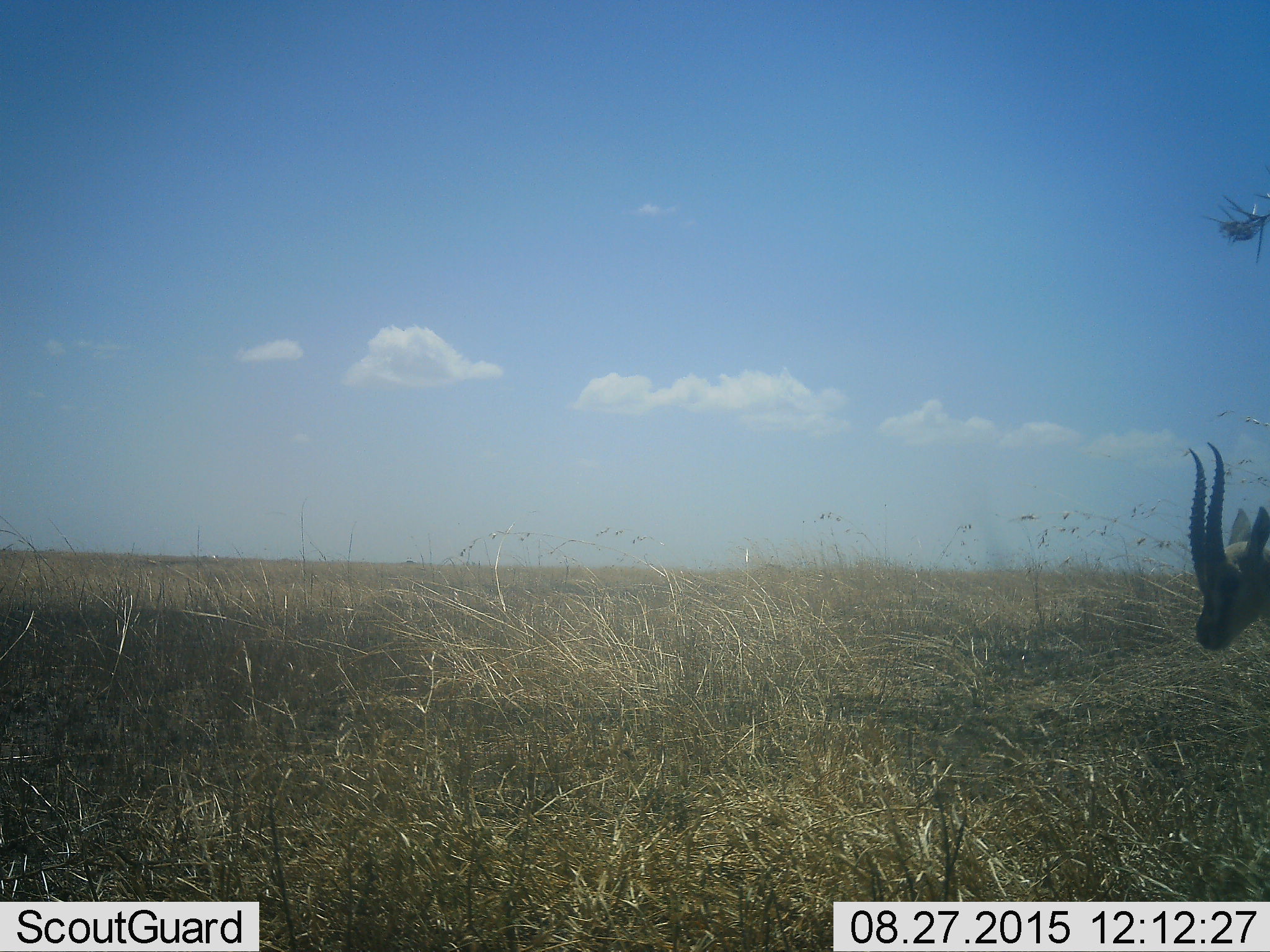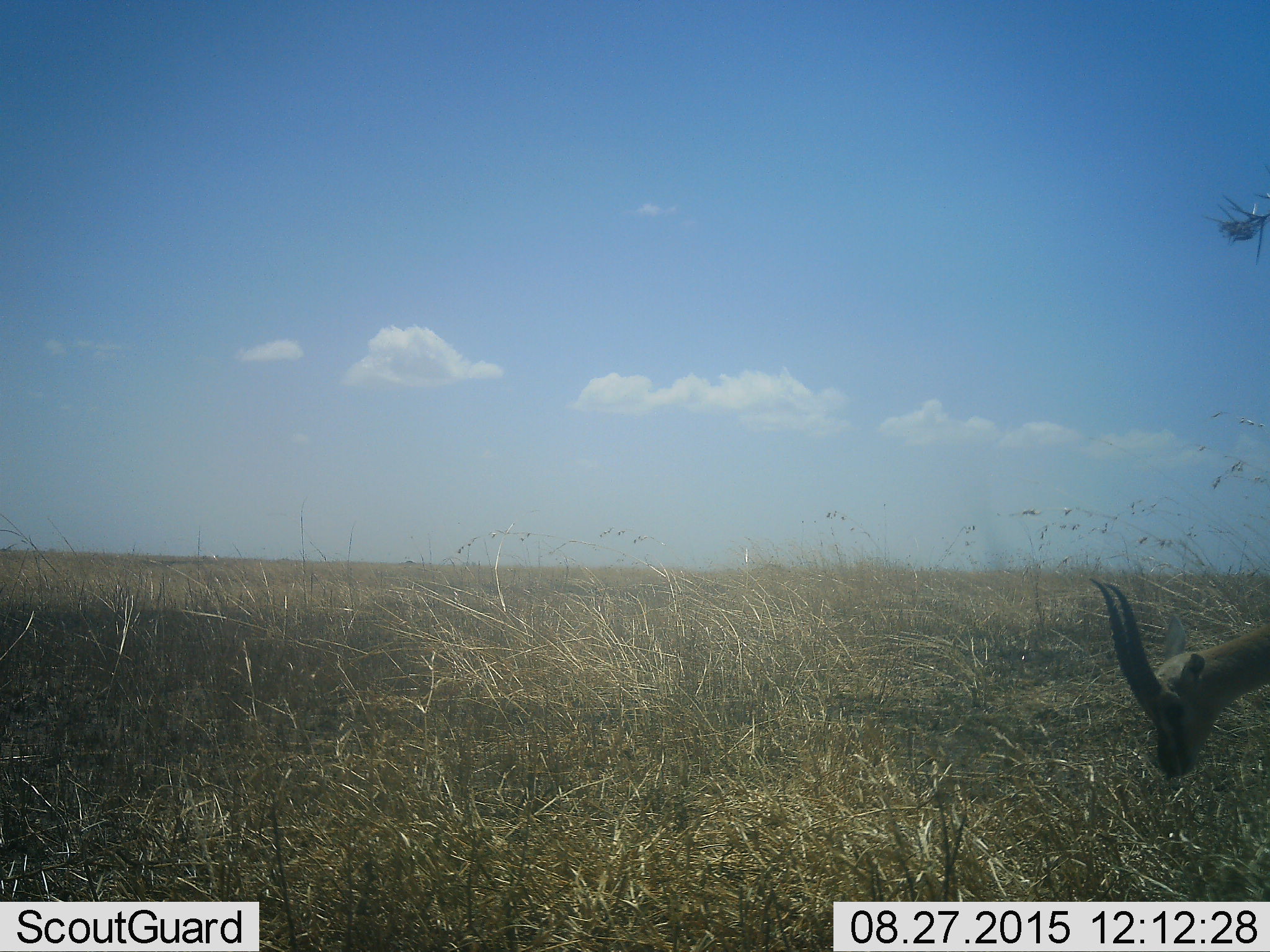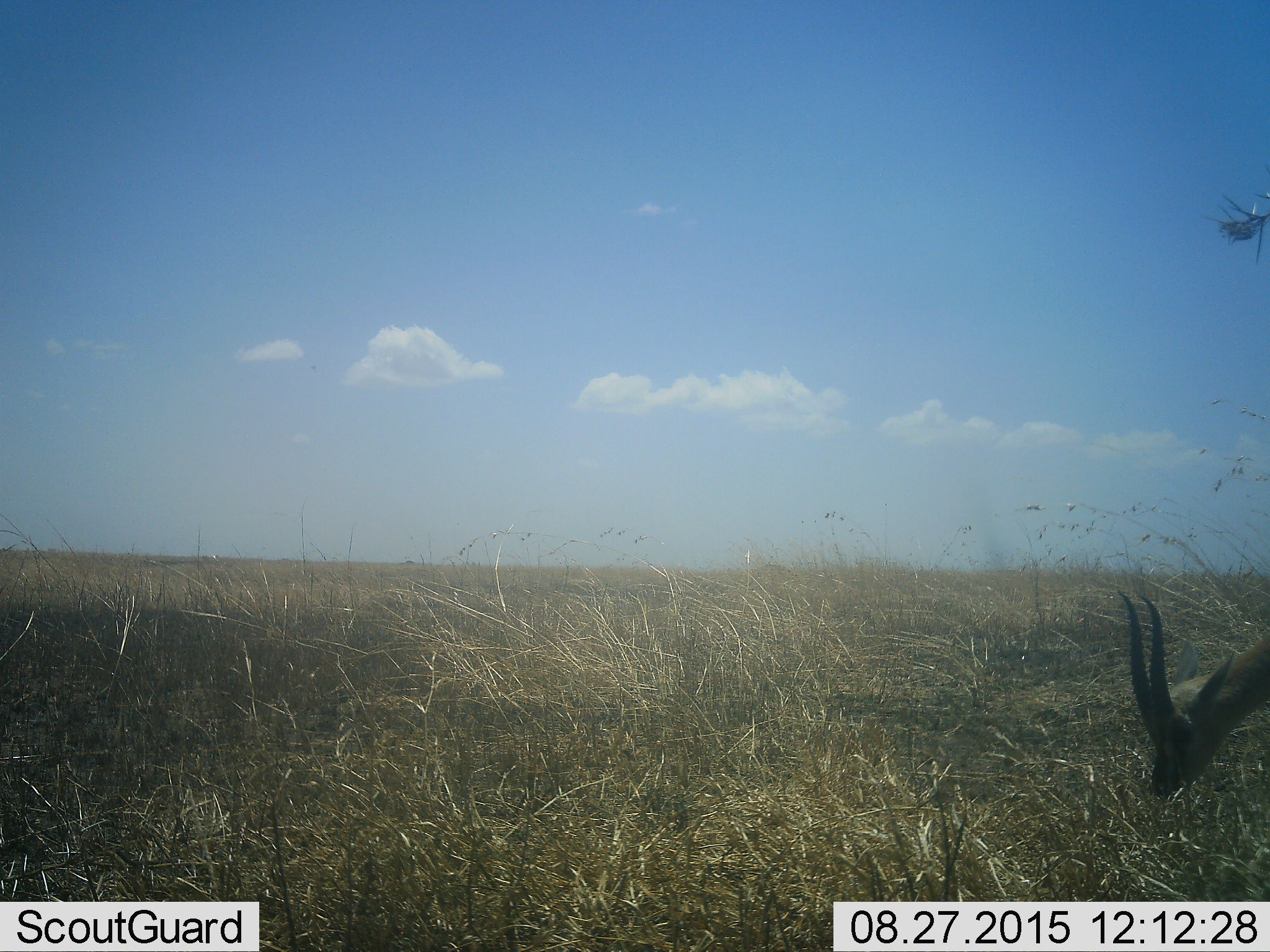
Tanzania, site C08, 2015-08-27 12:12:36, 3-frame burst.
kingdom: Animalia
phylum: Chordata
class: Mammalia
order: Artiodactyla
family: Bovidae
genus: Eudorcas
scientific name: Eudorcas thomsonii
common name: thomson's gazelle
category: gazellethomsons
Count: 1.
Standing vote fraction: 30%.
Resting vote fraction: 0%.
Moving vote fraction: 0%.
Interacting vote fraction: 0%.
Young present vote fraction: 0%.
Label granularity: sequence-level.